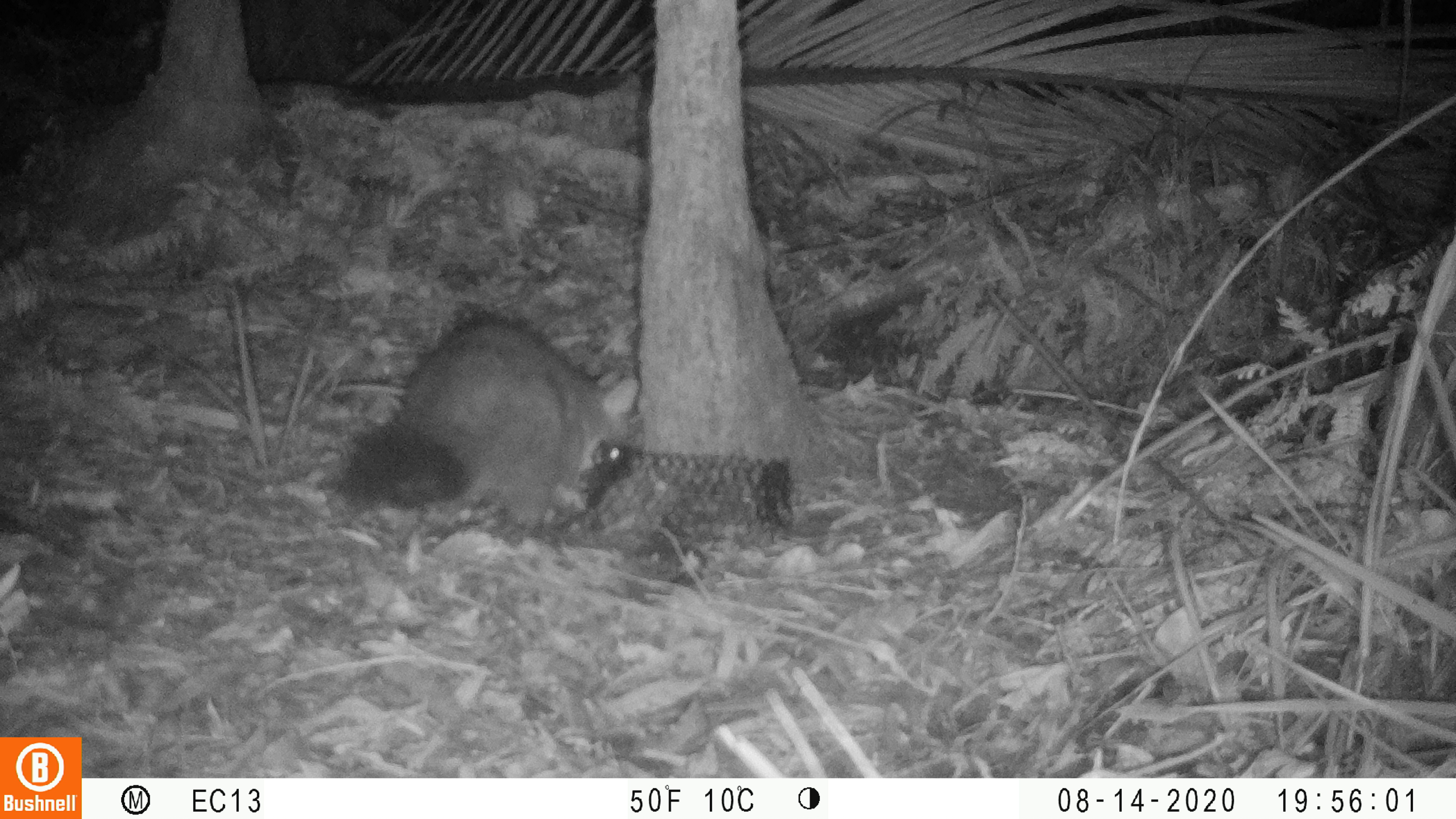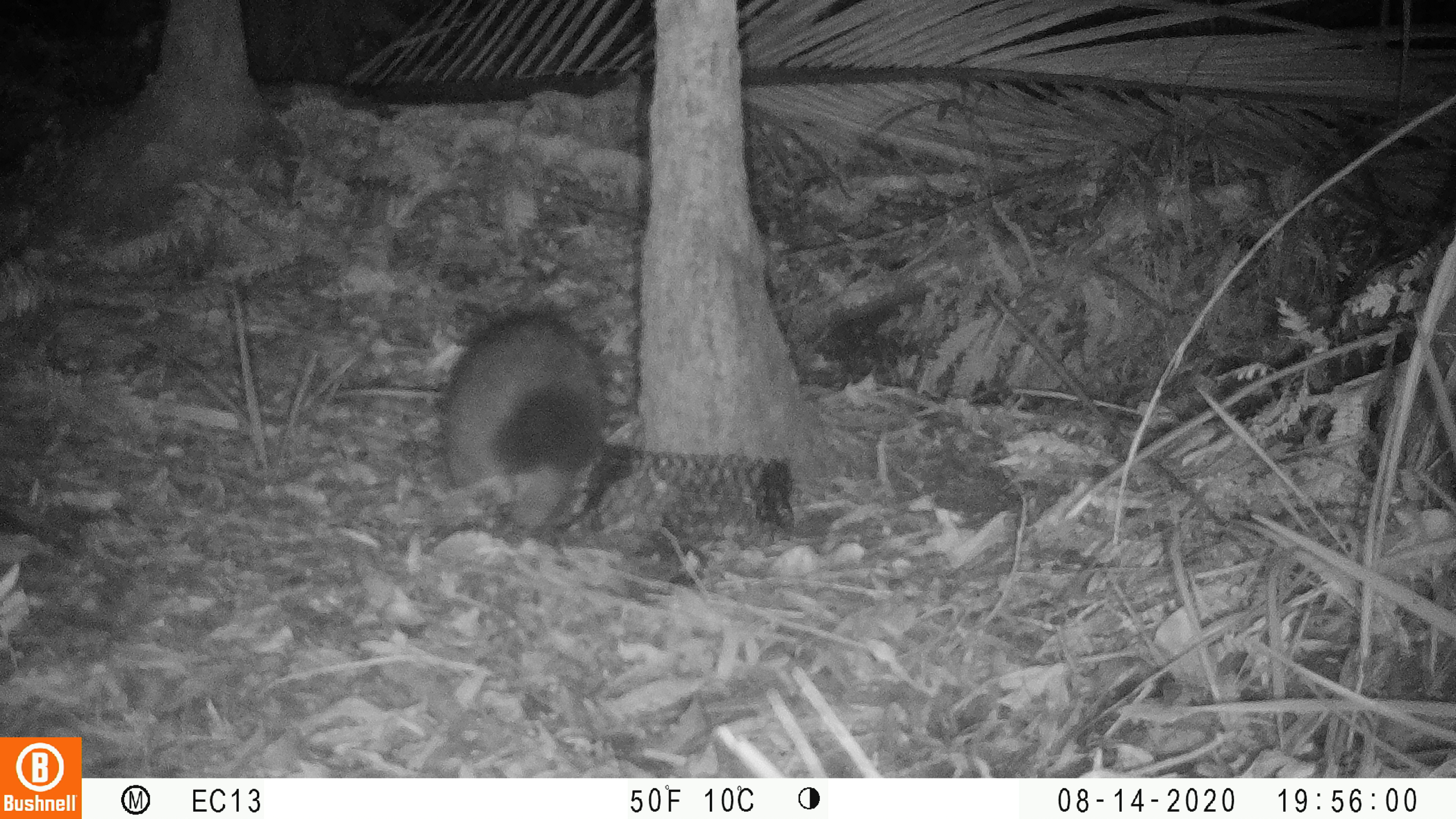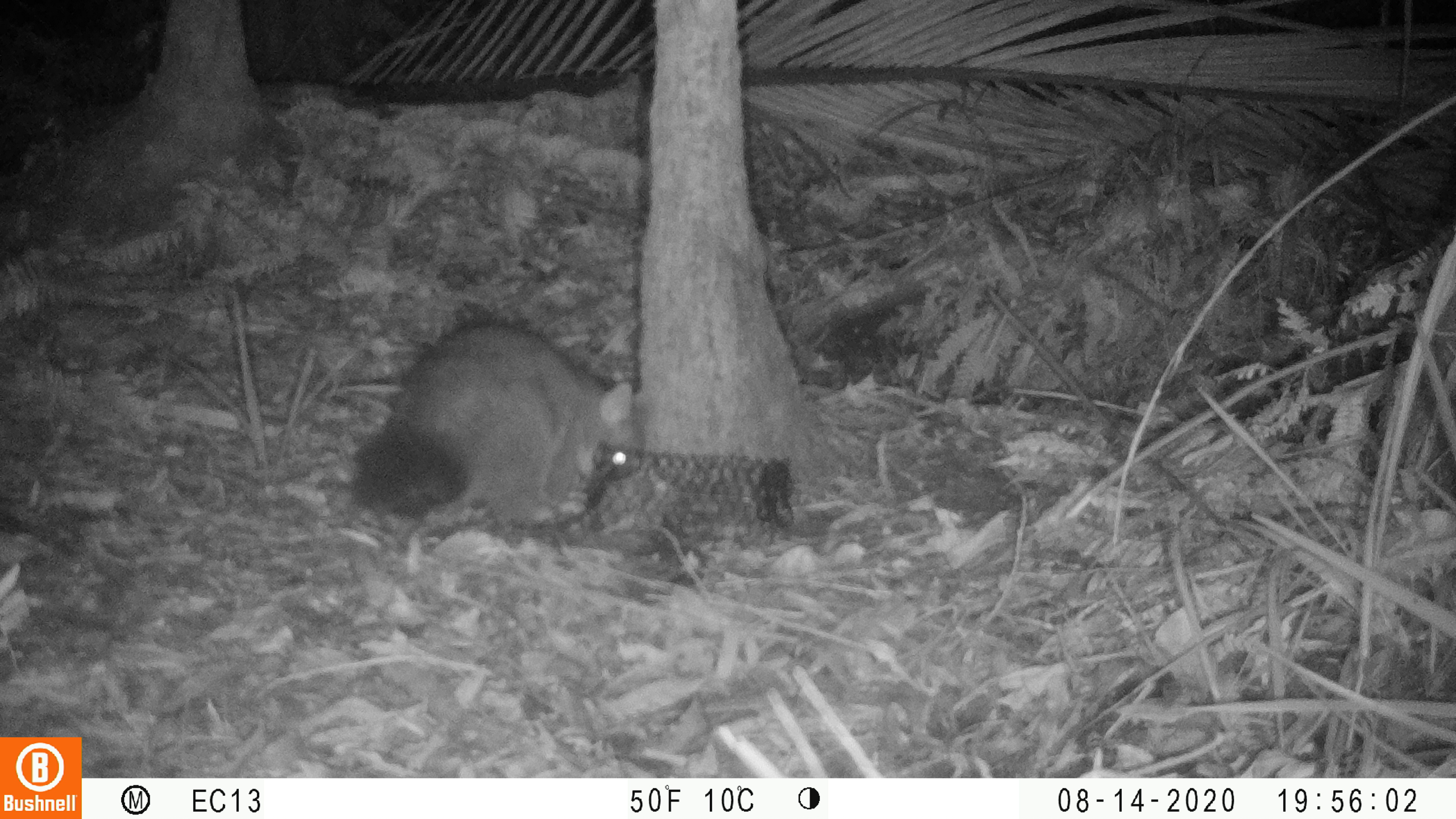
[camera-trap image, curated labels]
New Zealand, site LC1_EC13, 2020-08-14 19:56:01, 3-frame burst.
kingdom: Animalia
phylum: Chordata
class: Mammalia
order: Diprotodontia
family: Phalangeridae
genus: Trichosurus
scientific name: Trichosurus vulpecula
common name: common brushtail possum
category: possum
Possum (common brushtail possum) (Trichosurus vulpecula).